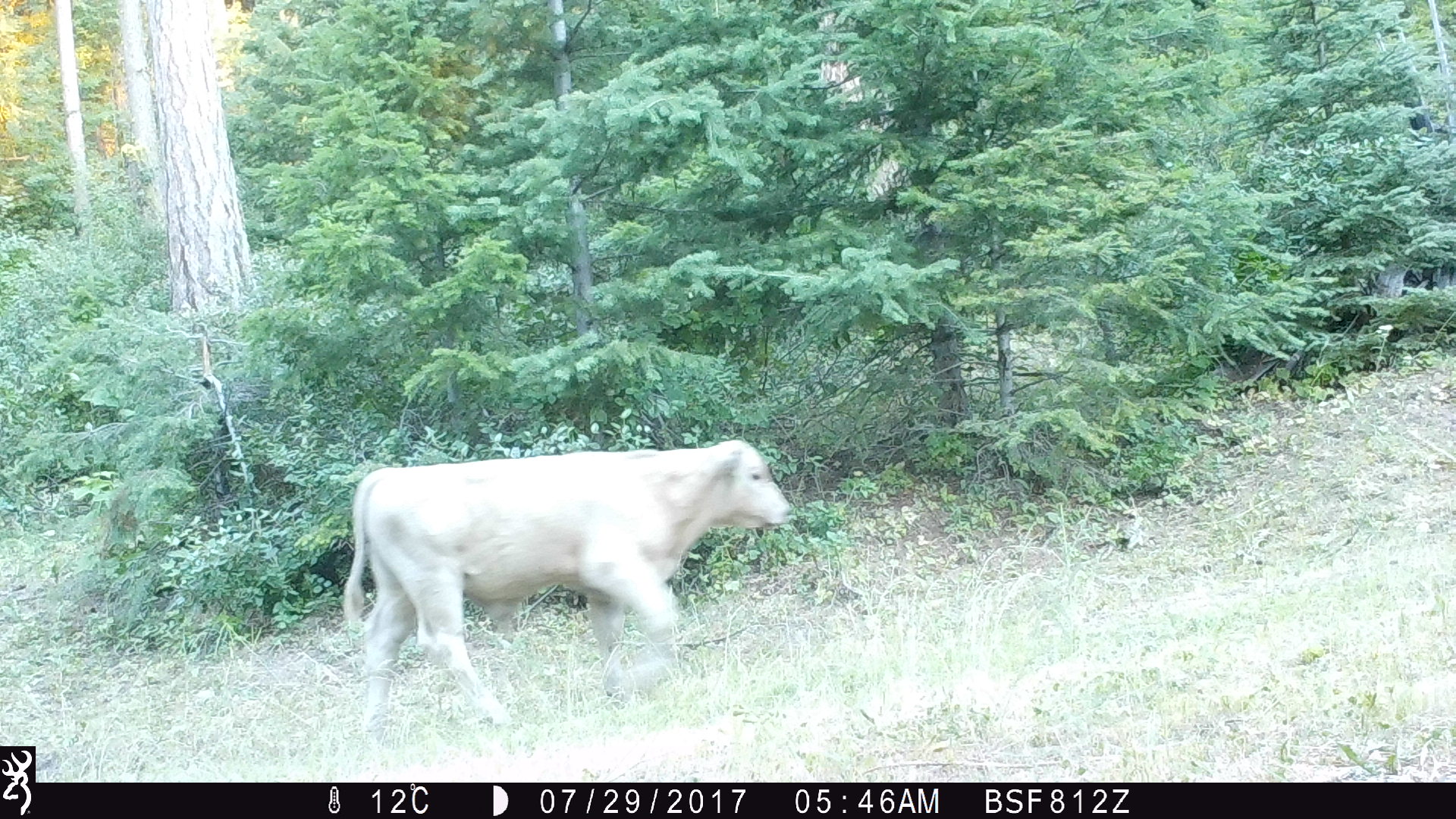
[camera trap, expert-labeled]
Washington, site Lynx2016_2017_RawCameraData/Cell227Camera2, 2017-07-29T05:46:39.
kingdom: Animalia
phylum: Chordata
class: Mammalia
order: Artiodactyla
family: Bovidae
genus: Bos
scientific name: Bos taurus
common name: domestic cattle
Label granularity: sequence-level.